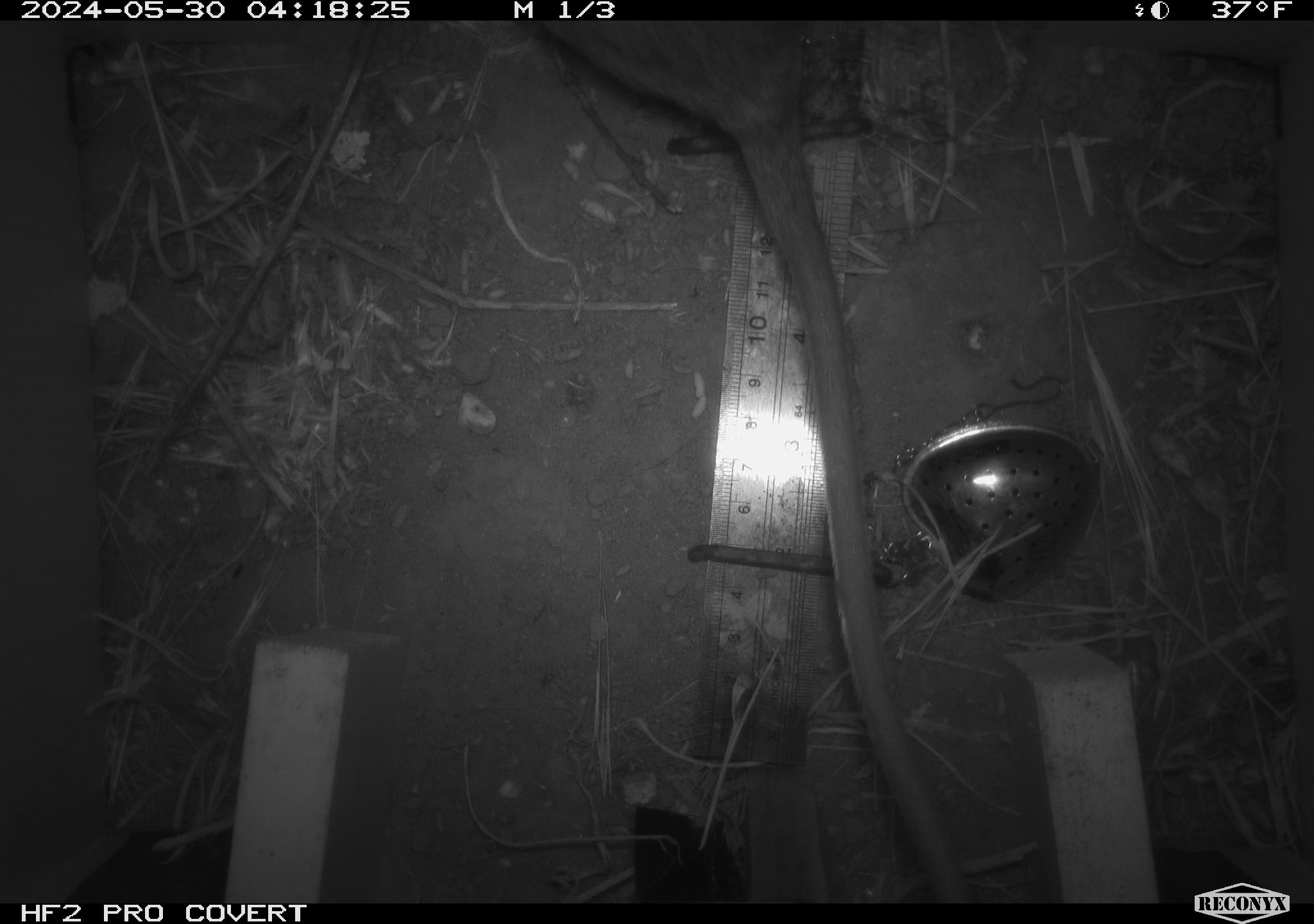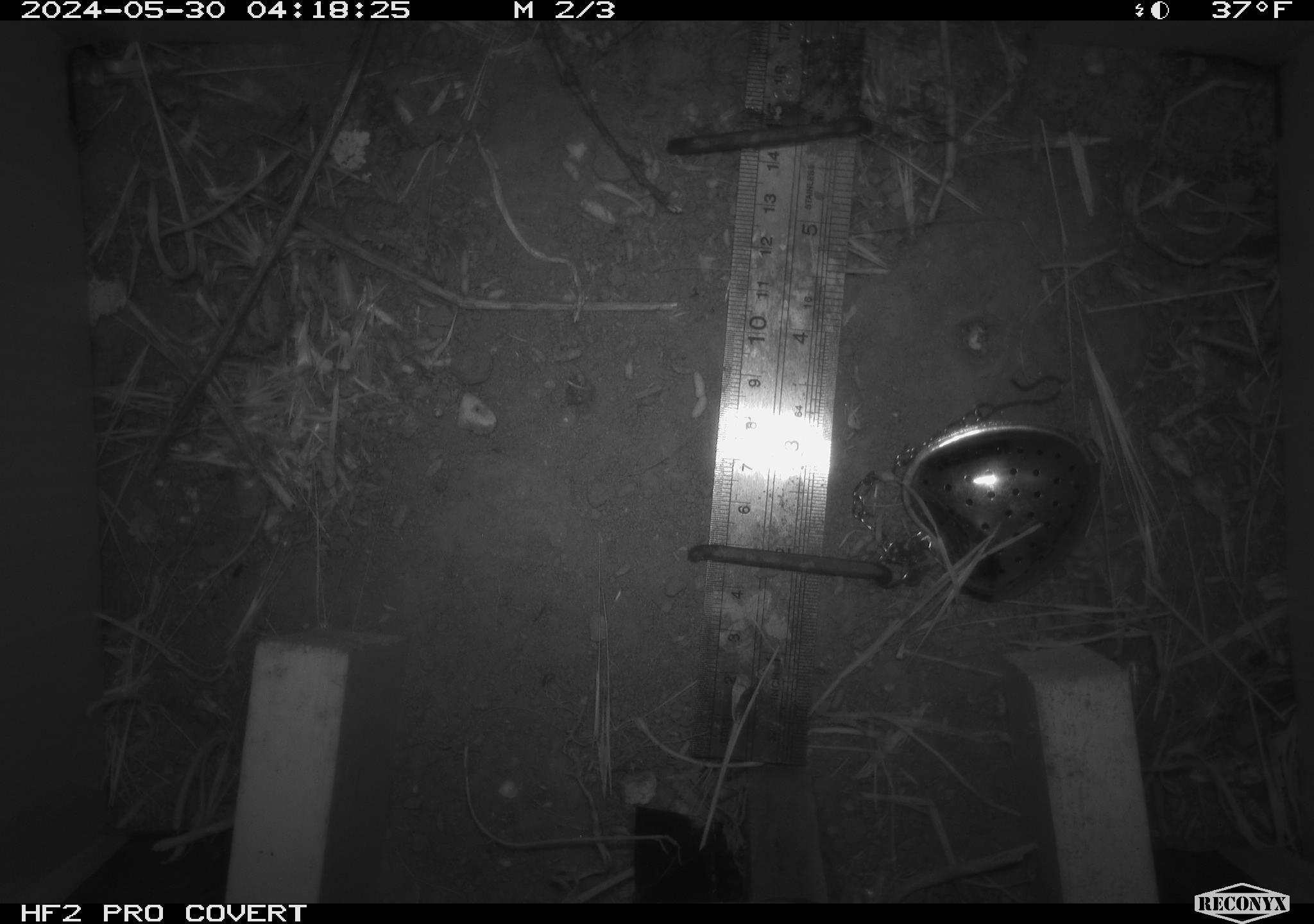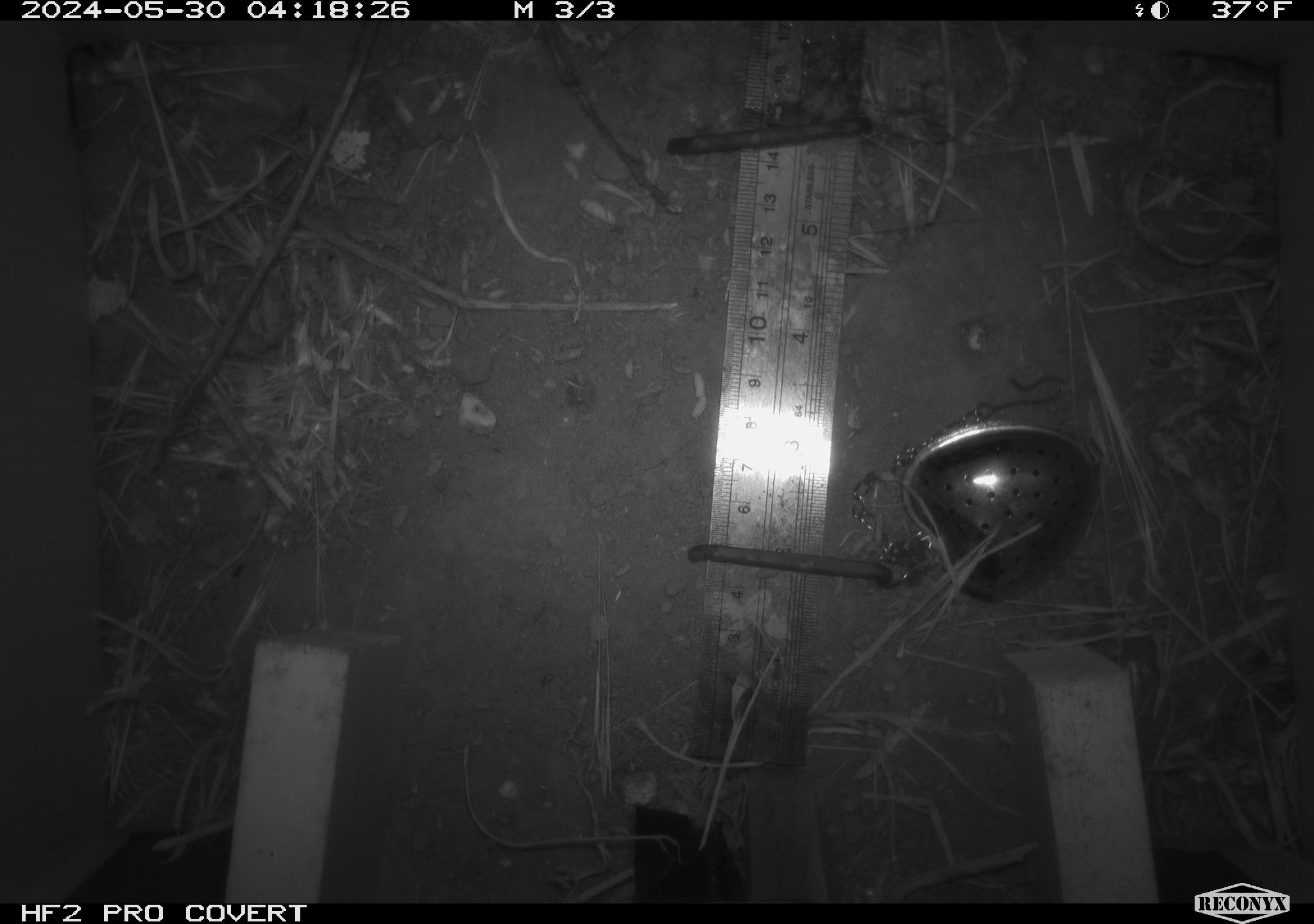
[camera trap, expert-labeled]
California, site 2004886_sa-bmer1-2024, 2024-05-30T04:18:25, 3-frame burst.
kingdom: Animalia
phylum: Chordata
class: Mammalia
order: Rodentia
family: Muridae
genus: Rattus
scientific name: Rattus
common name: rat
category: rattus species